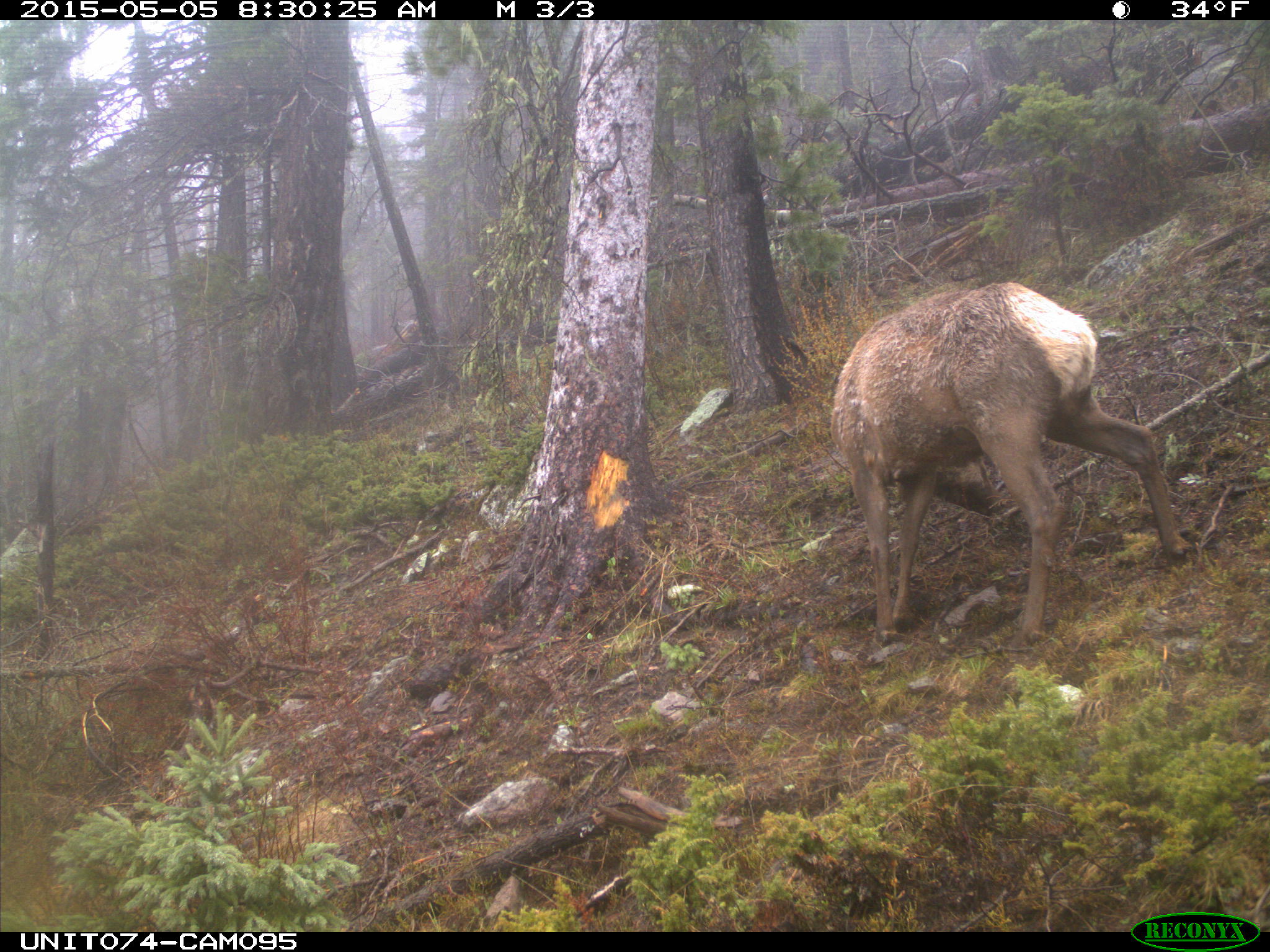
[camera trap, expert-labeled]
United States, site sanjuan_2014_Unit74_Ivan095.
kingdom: Animalia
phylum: Chordata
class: Mammalia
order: Artiodactyla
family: Cervidae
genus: Cervus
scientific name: Cervus elaphus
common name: red deer